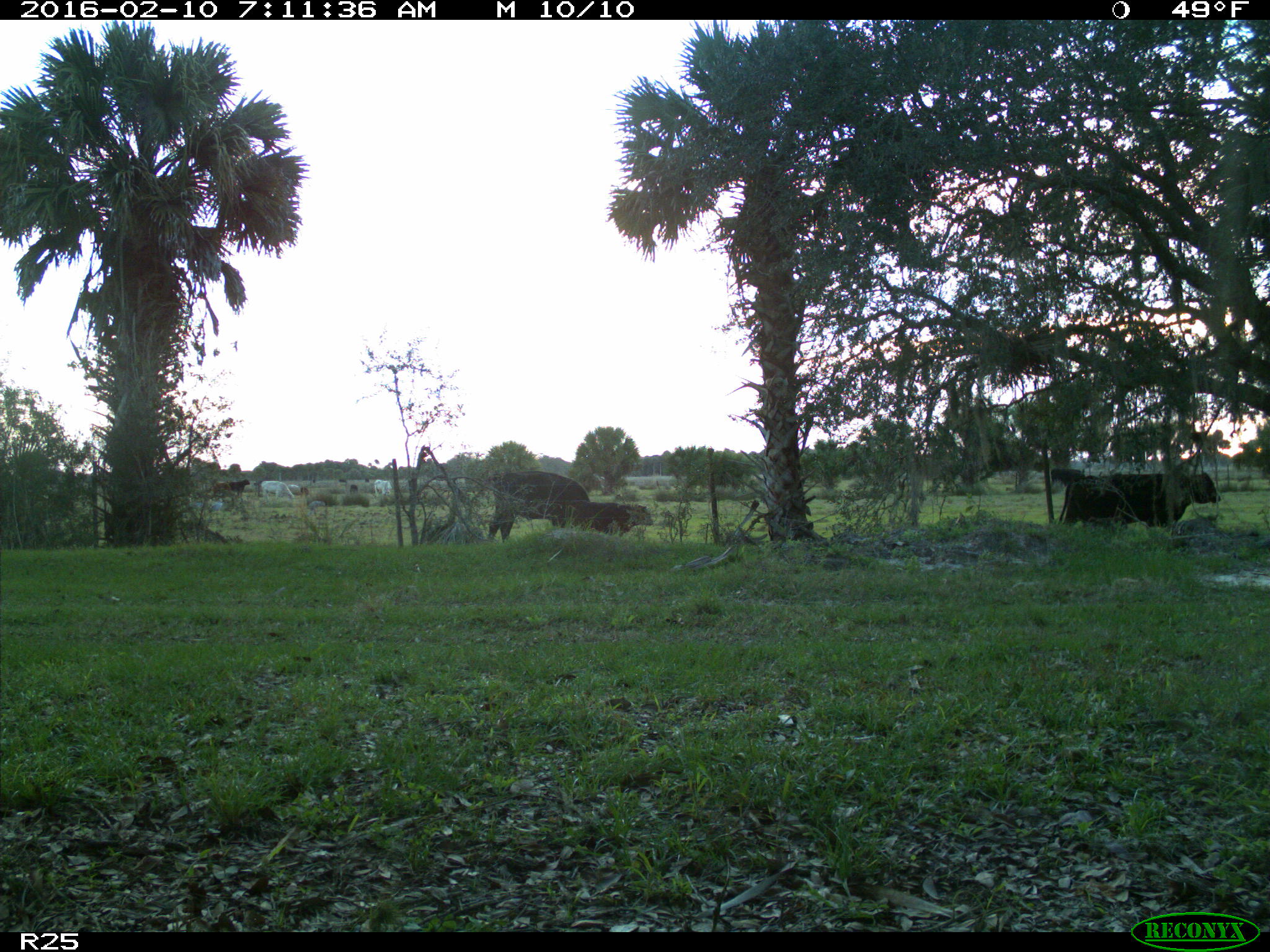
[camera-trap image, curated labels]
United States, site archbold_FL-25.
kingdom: Animalia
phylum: Chordata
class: Mammalia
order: Artiodactyla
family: Bovidae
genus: Bos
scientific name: Bos taurus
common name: domestic cow